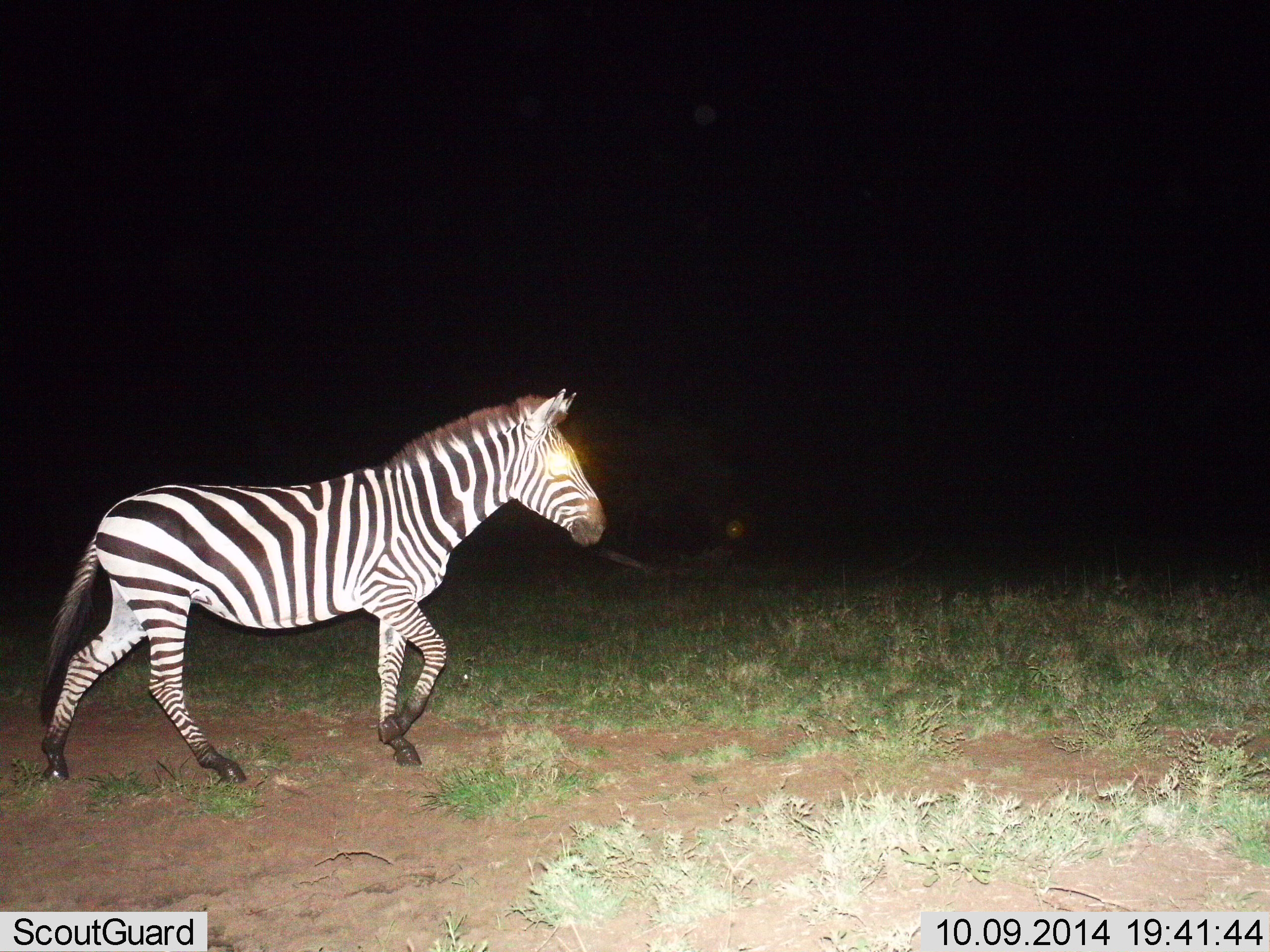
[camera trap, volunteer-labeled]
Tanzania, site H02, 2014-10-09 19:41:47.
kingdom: Animalia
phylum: Chordata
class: Mammalia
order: Perissodactyla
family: Equidae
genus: Equus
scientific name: Equus quagga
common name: plains zebra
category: zebra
Zebra (plains zebra) (Equus quagga), count 1. Behavior (volunteer vote fractions): standing 0%, resting 0%, moving 100%, interacting 0%. Young present (vote fraction): 10%. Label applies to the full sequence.